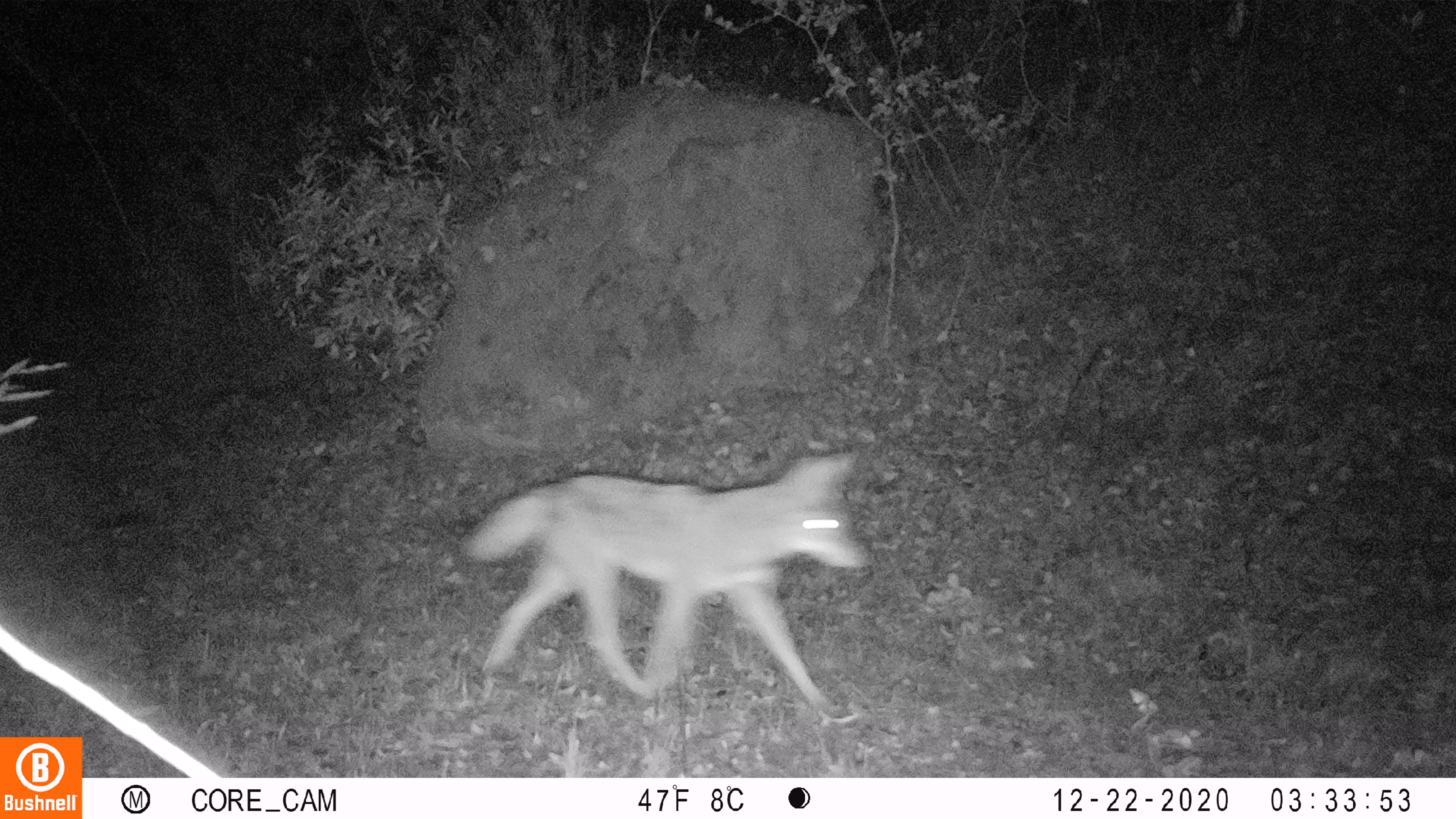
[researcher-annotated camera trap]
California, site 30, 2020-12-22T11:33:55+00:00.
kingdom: Animalia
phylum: Chordata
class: Mammalia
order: Carnivora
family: Canidae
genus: Canis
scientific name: Canis latrans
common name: coyote